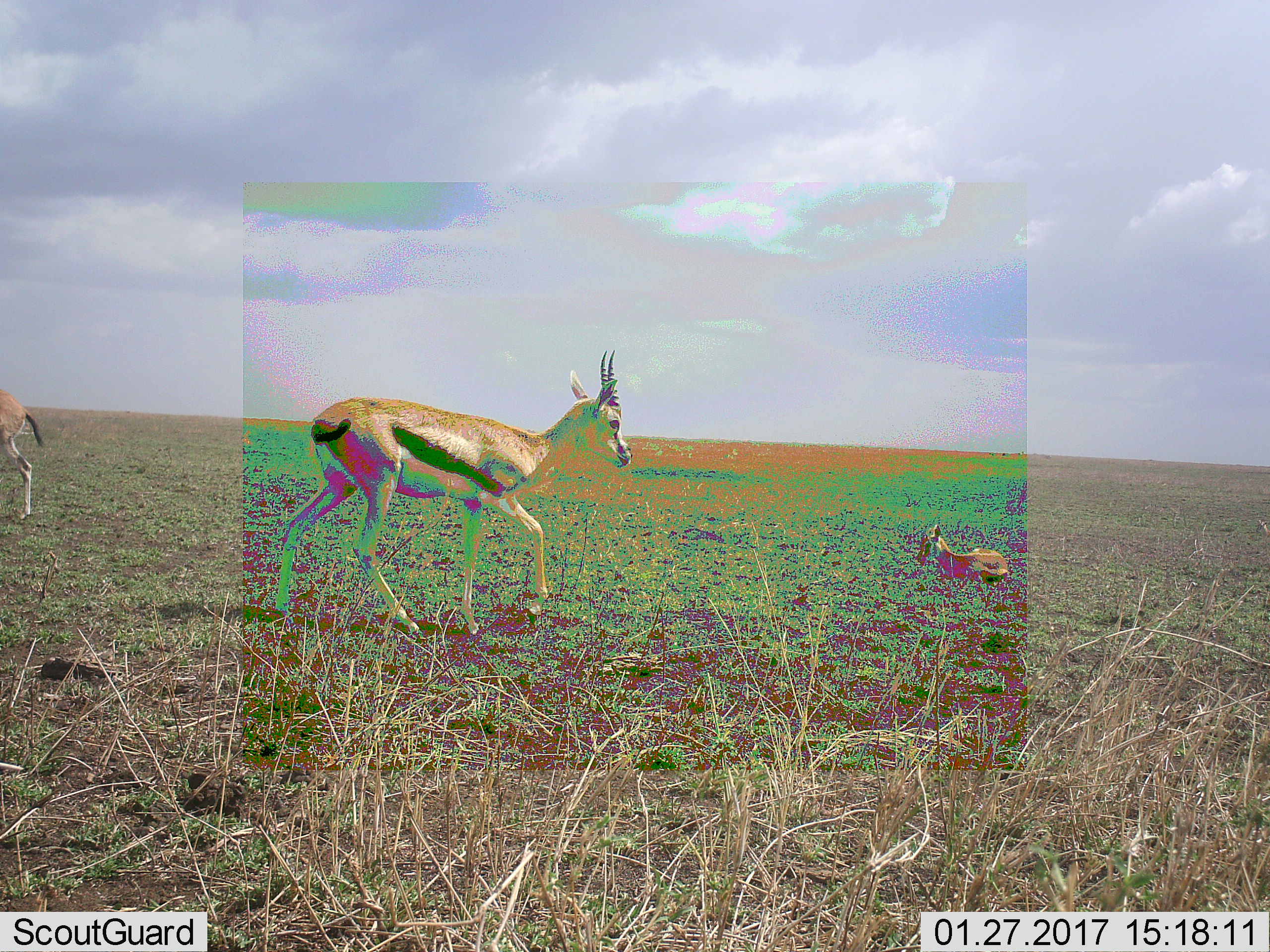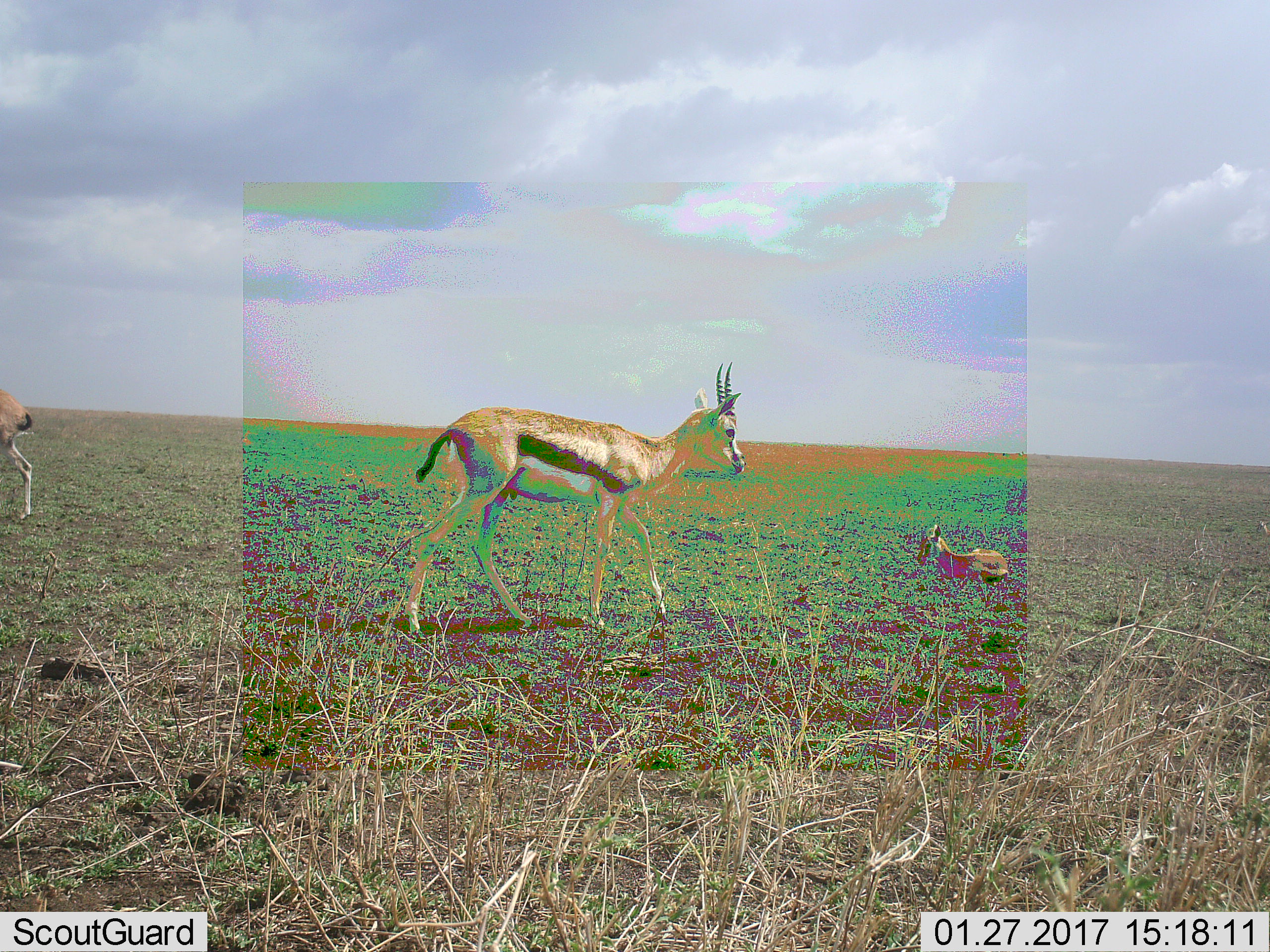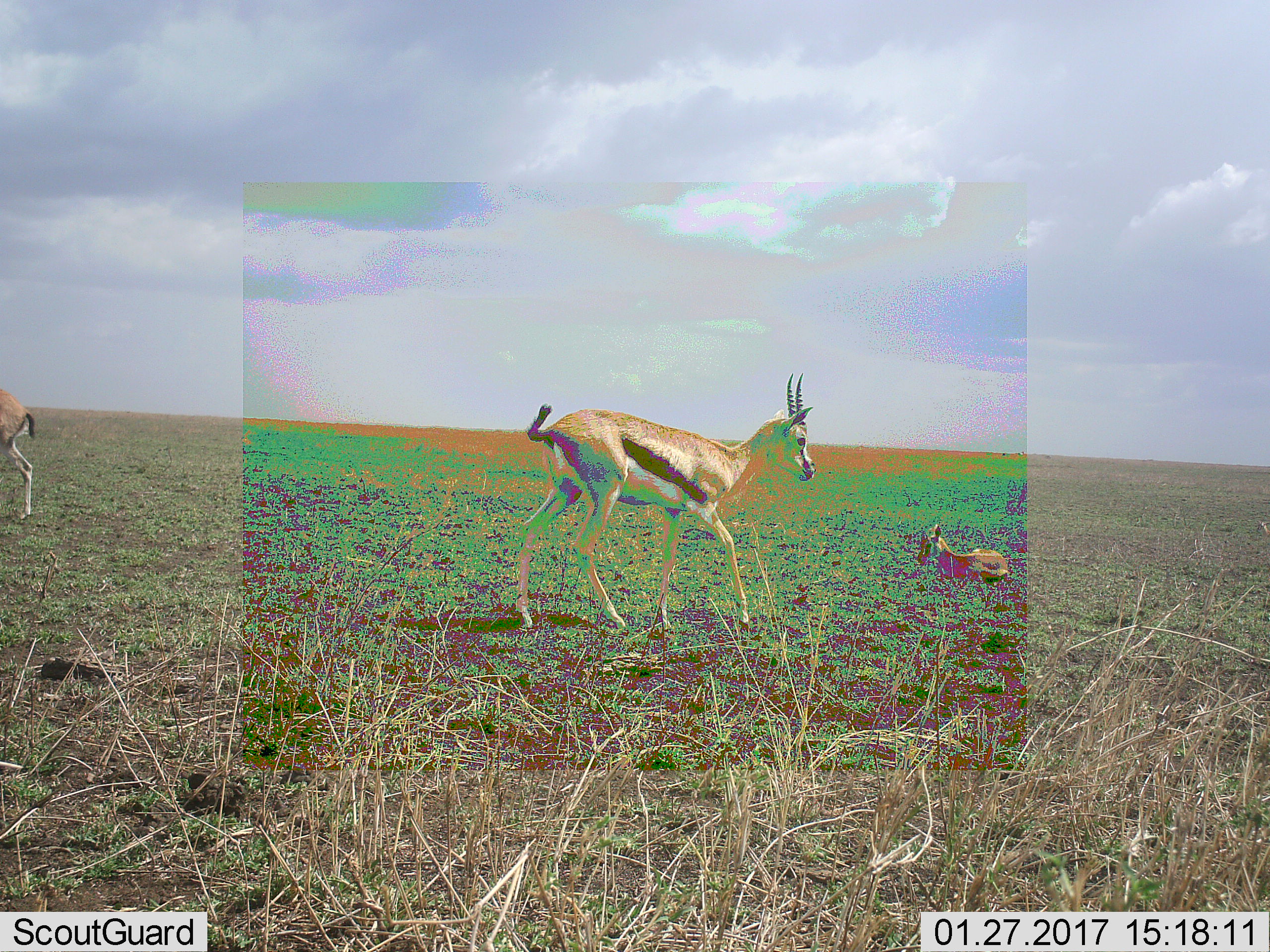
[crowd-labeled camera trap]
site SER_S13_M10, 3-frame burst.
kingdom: Animalia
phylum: Chordata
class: Mammalia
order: Artiodactyla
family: Bovidae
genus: Eudorcas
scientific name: Eudorcas thomsonii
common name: thomson's gazelle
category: gazellethomsons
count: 3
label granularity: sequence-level